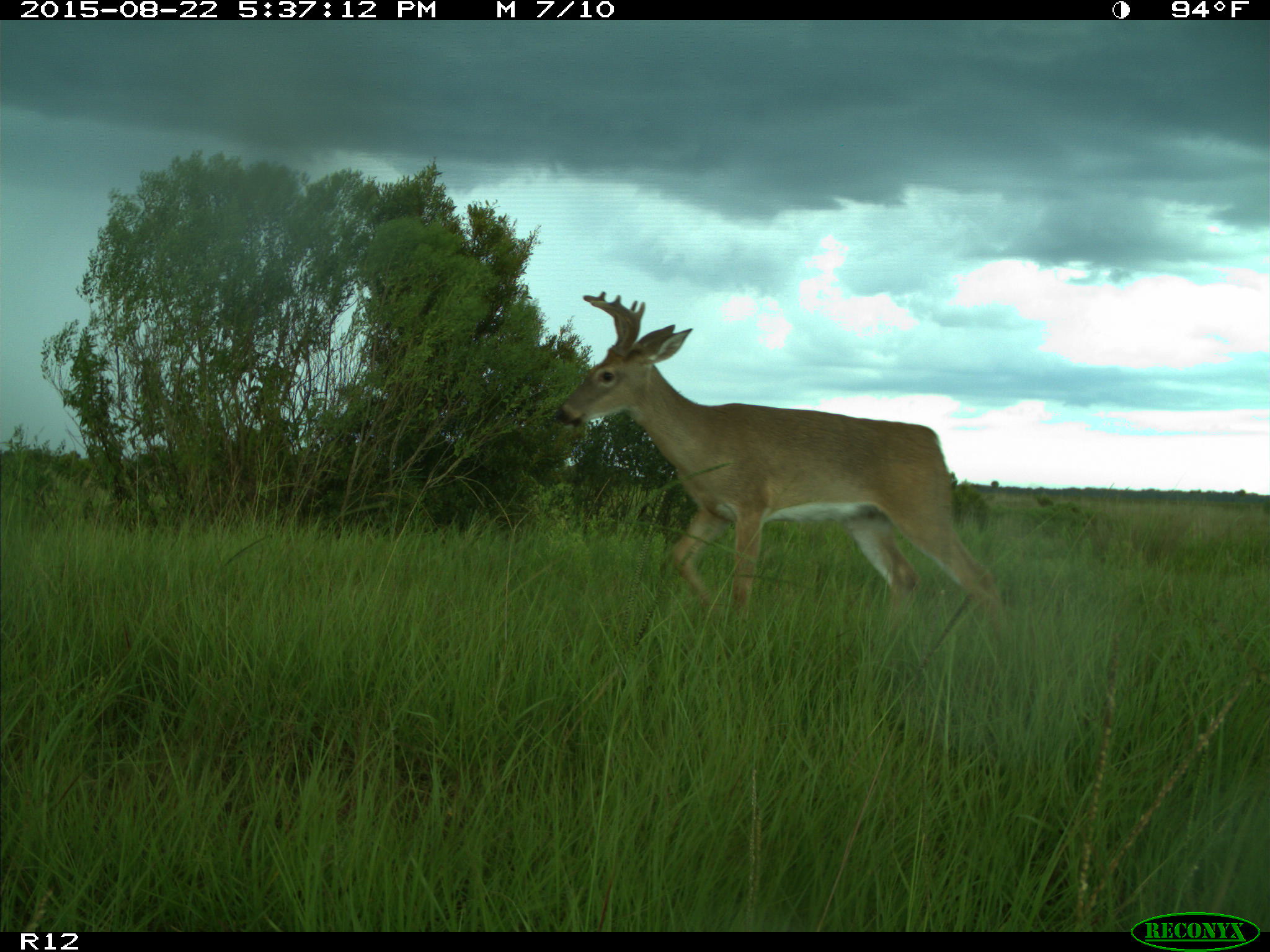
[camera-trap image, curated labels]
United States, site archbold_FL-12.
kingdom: Animalia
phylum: Chordata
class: Mammalia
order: Artiodactyla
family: Cervidae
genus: Odocoileus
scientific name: Odocoileus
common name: deer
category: unidentified deer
Unidentified deer (deer) (Odocoileus).